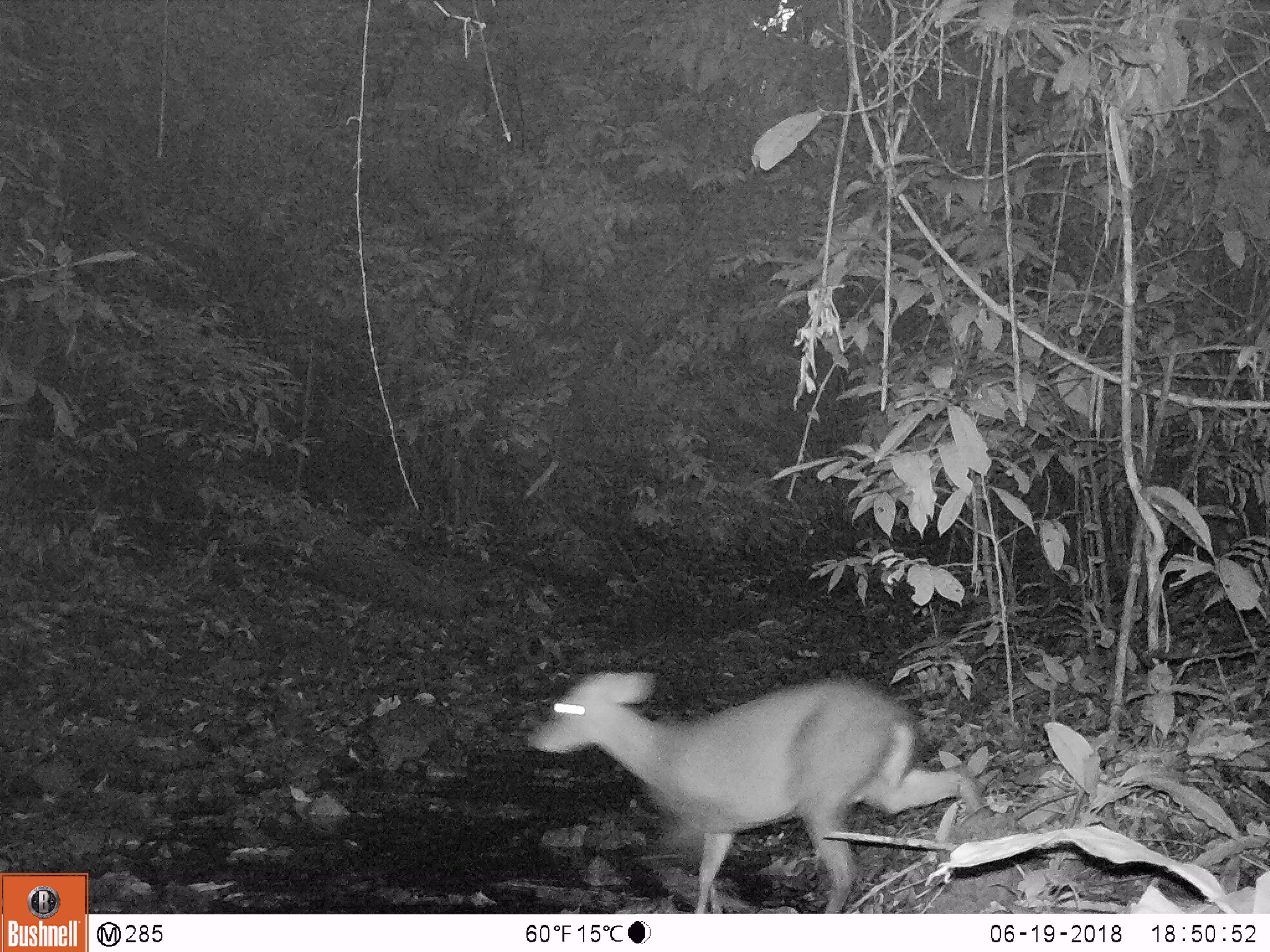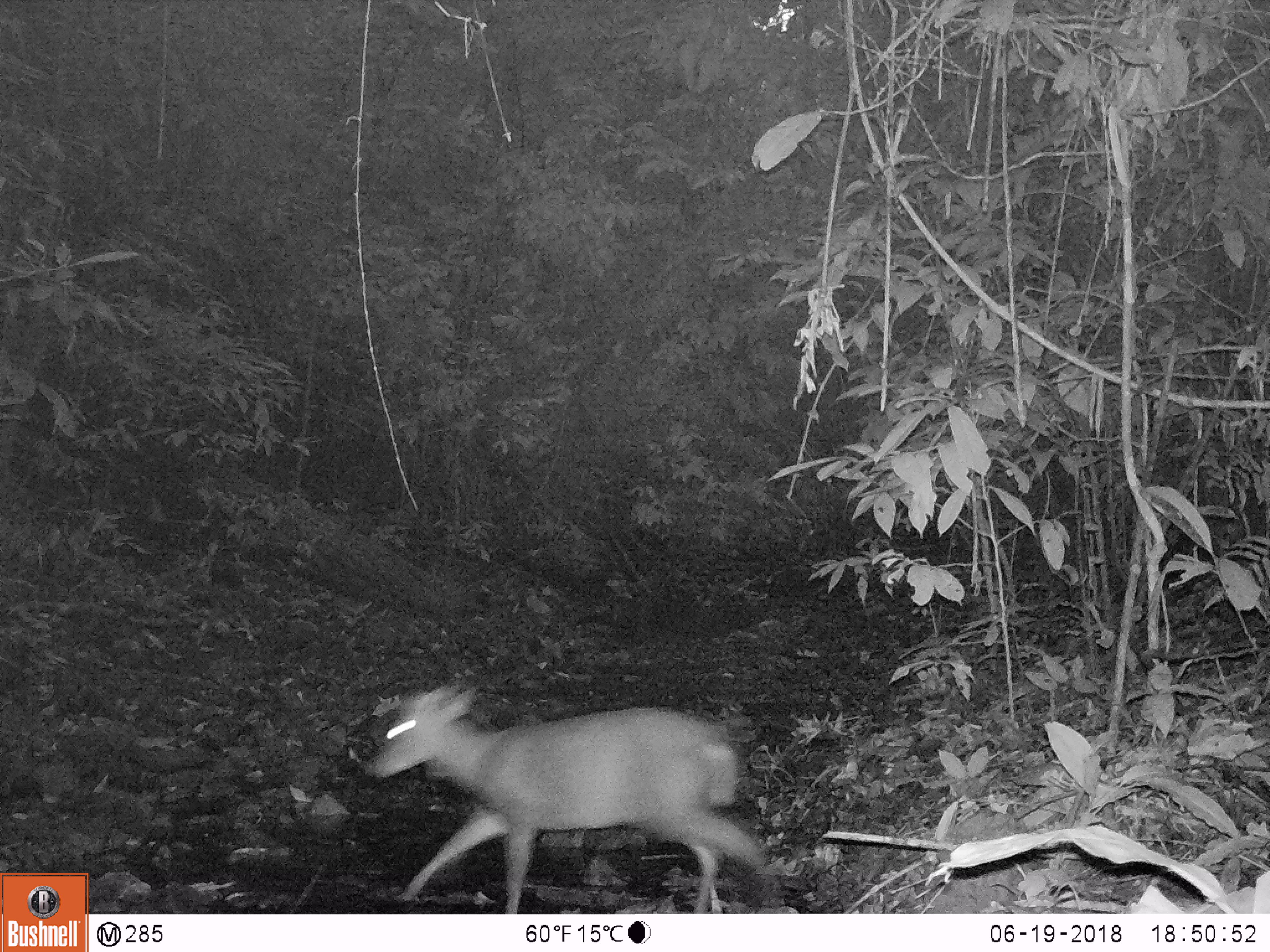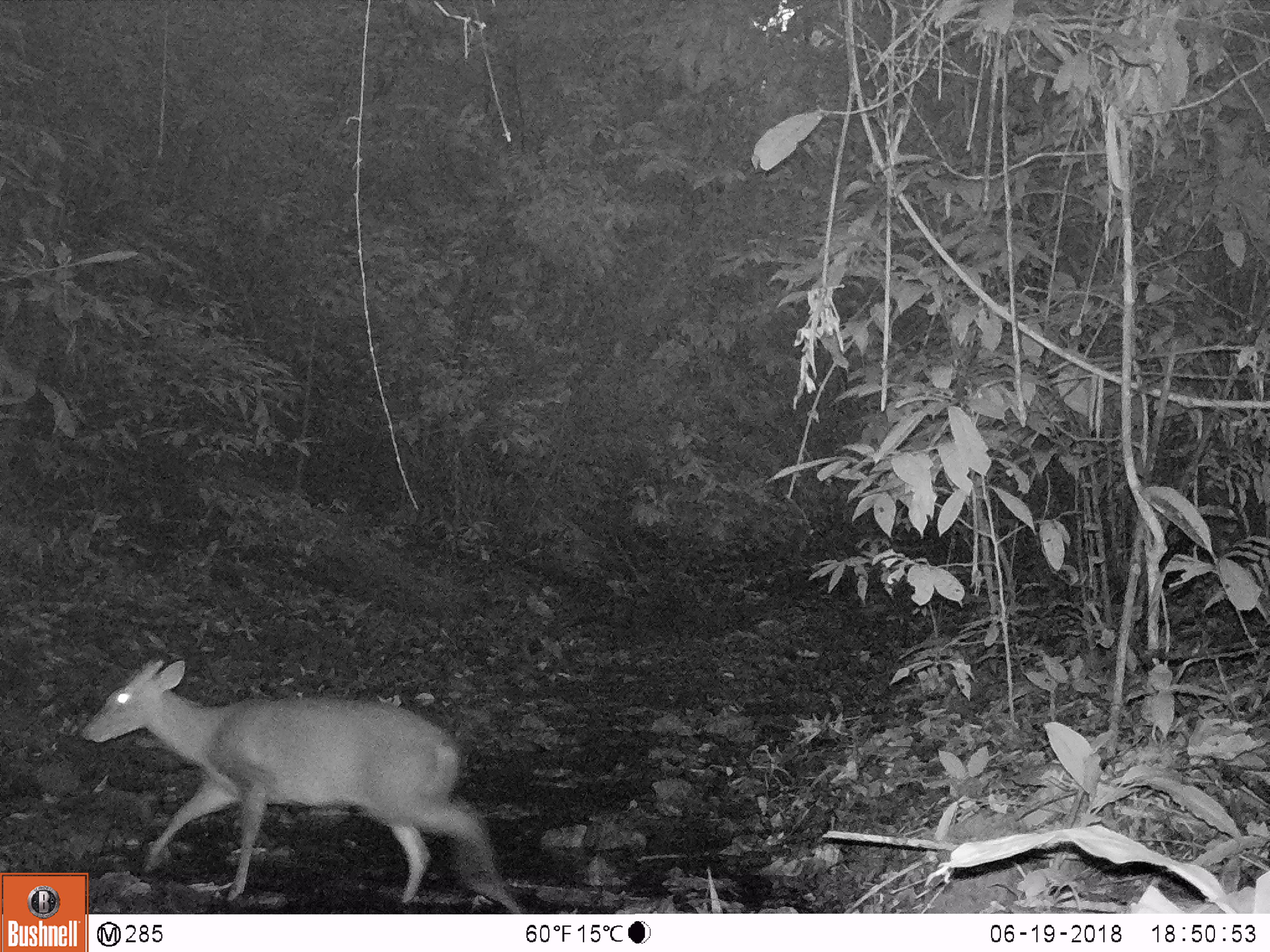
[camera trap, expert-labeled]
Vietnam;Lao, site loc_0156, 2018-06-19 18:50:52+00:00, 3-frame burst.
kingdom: Animalia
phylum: Chordata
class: Mammalia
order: Artiodactyla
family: Cervidae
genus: Muntiacus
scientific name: Muntiacus rooseveltorum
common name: roosevelt's muntjac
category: roosevelts muntjac group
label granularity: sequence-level